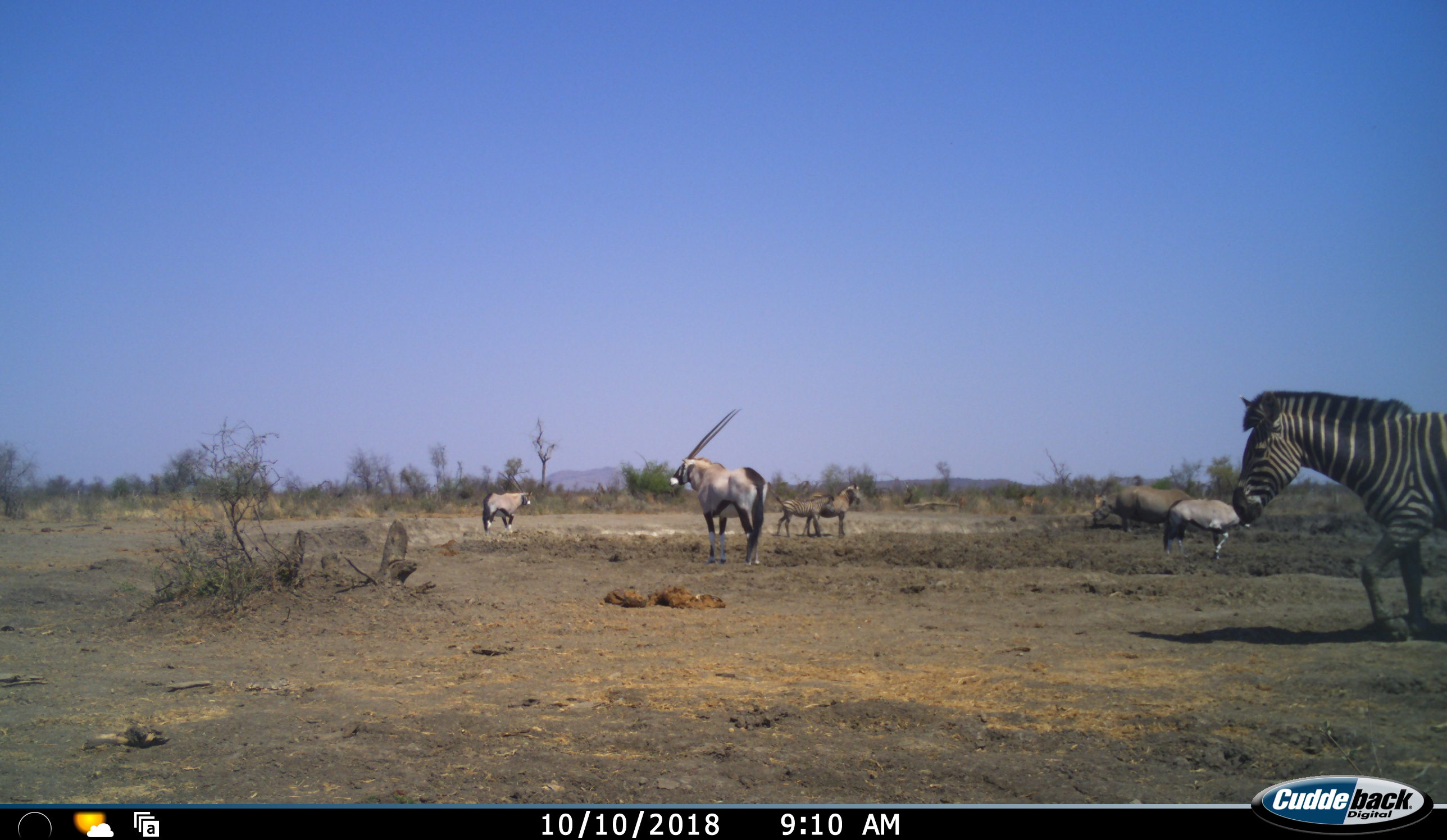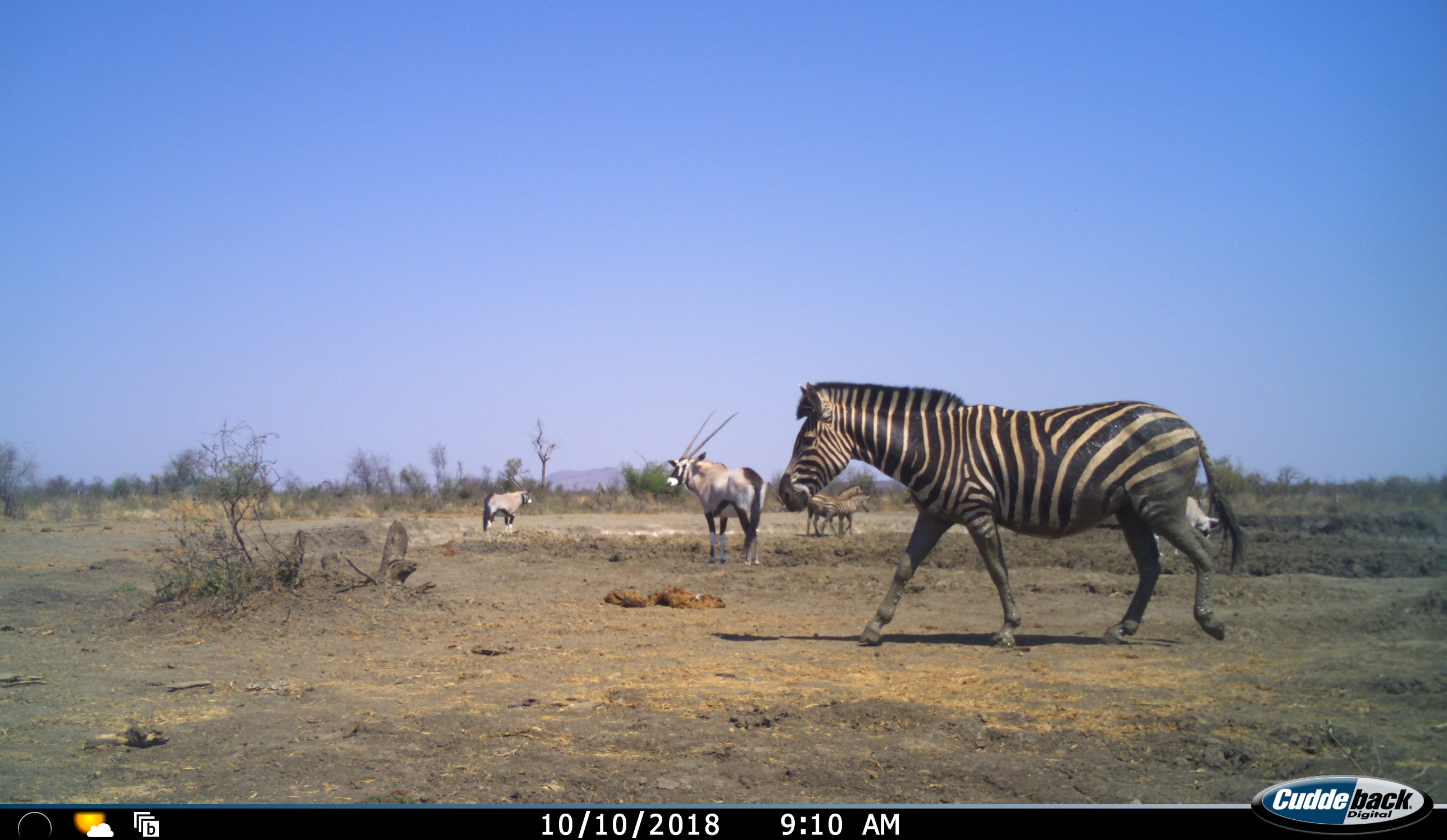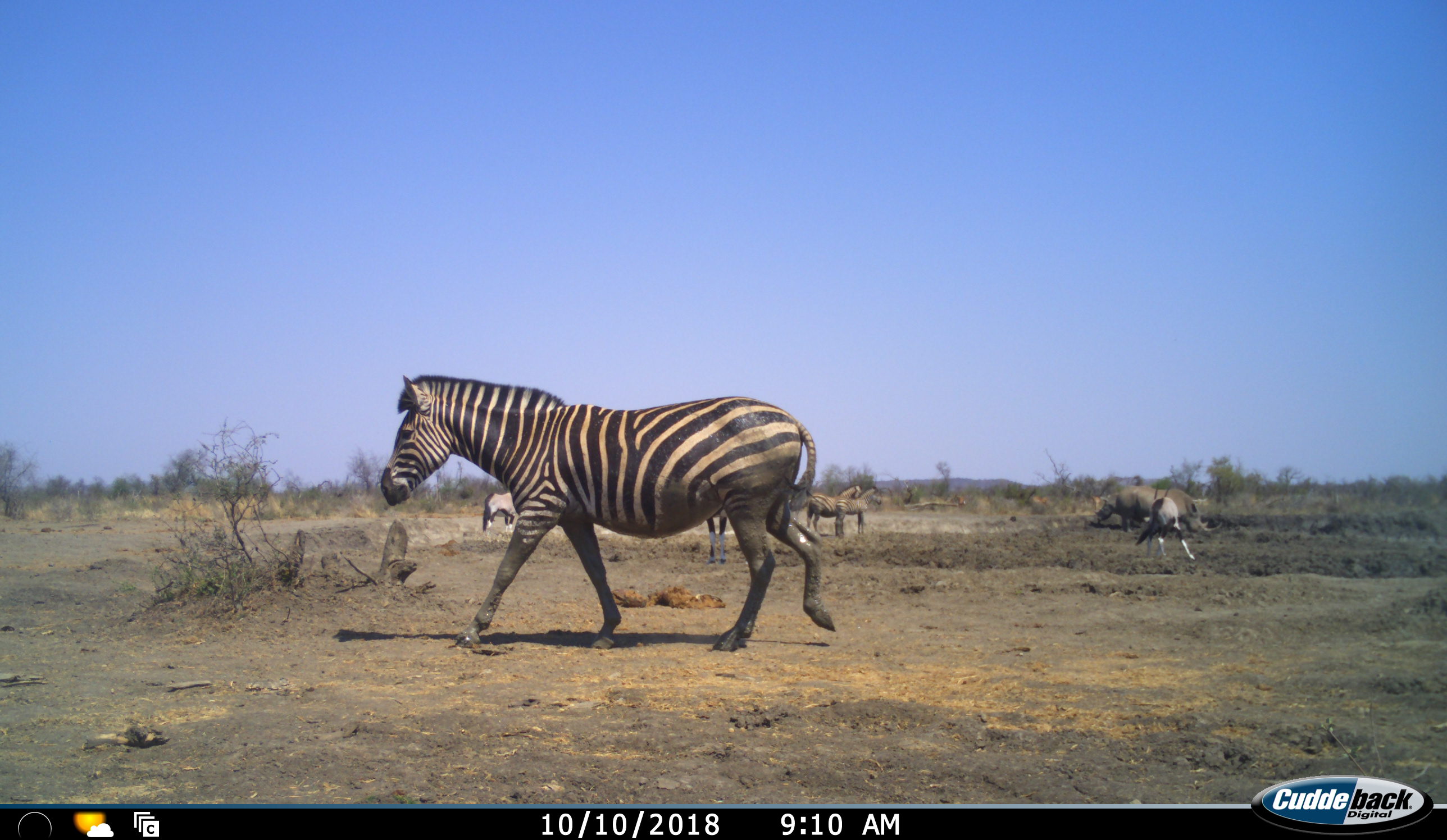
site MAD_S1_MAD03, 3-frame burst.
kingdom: Animalia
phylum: Chordata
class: Mammalia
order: Artiodactyla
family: Bovidae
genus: Oryx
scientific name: Oryx gazella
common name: gemsbok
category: oryx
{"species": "oryx (gemsbok) (Oryx gazella)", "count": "3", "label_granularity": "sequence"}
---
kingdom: Animalia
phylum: Chordata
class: Mammalia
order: Perissodactyla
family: Rhinocerotidae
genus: Ceratotherium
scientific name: Ceratotherium simum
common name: white rhinoceros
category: rhinoceroswhite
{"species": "rhinoceroswhite (white rhinoceros) (Ceratotherium simum)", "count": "1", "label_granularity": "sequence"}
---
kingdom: Animalia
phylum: Chordata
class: Mammalia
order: Perissodactyla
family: Equidae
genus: Equus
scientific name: Equus quagga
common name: plains zebra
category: zebraplains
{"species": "zebraplains (plains zebra) (Equus quagga)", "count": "3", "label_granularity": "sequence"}